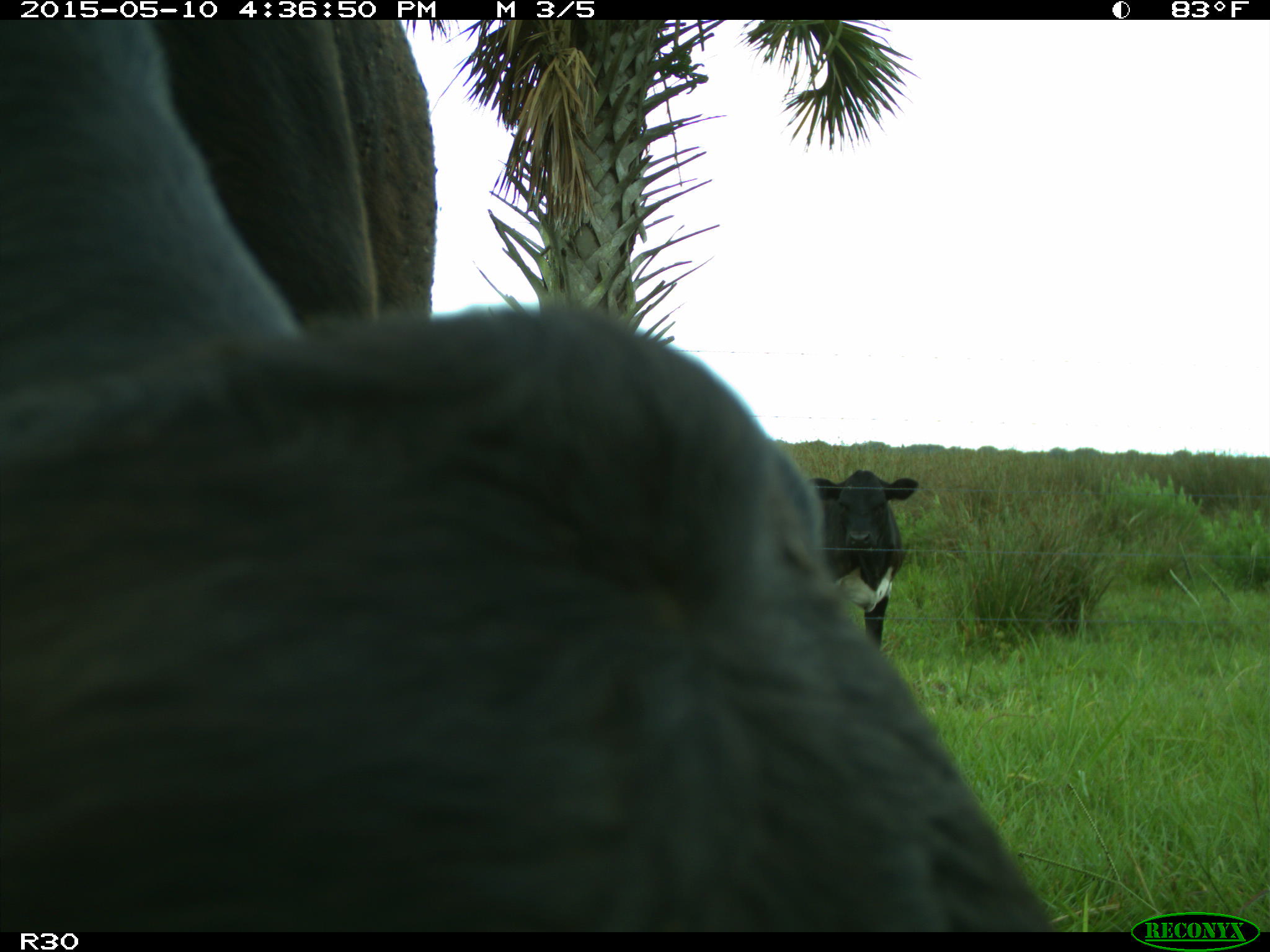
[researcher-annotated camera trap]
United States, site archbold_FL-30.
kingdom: Animalia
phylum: Chordata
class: Mammalia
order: Artiodactyla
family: Bovidae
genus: Bos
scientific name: Bos taurus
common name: domestic cow